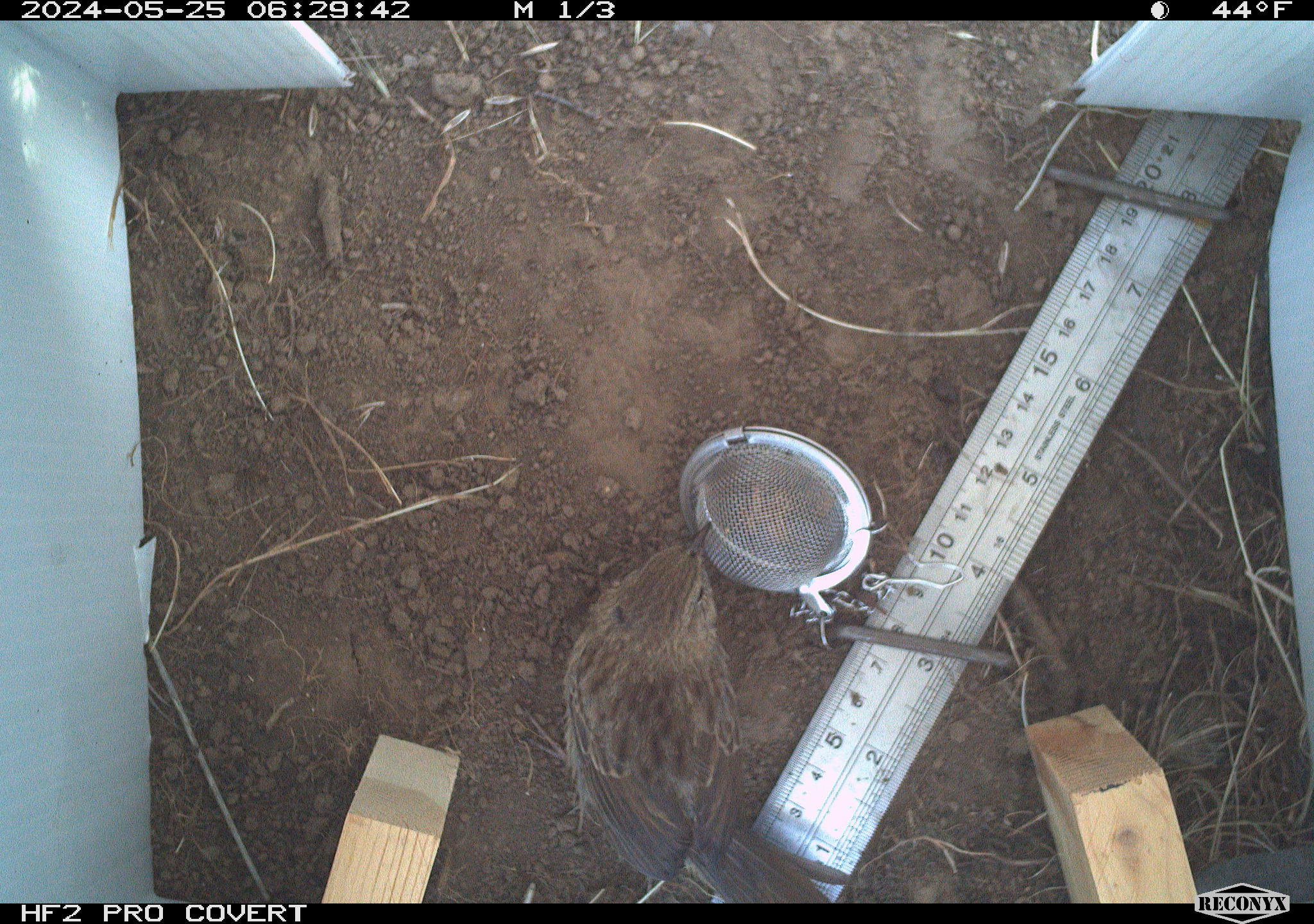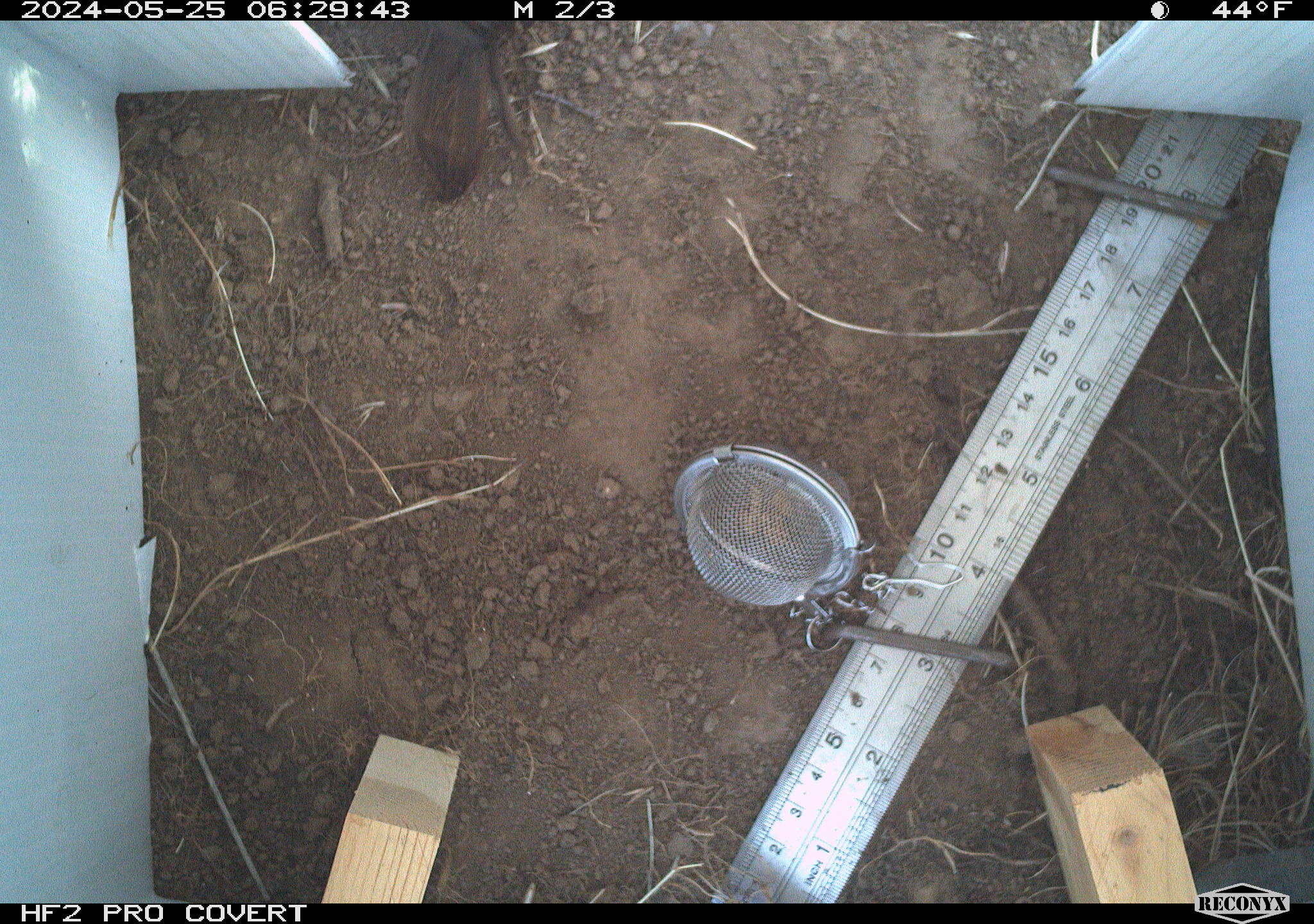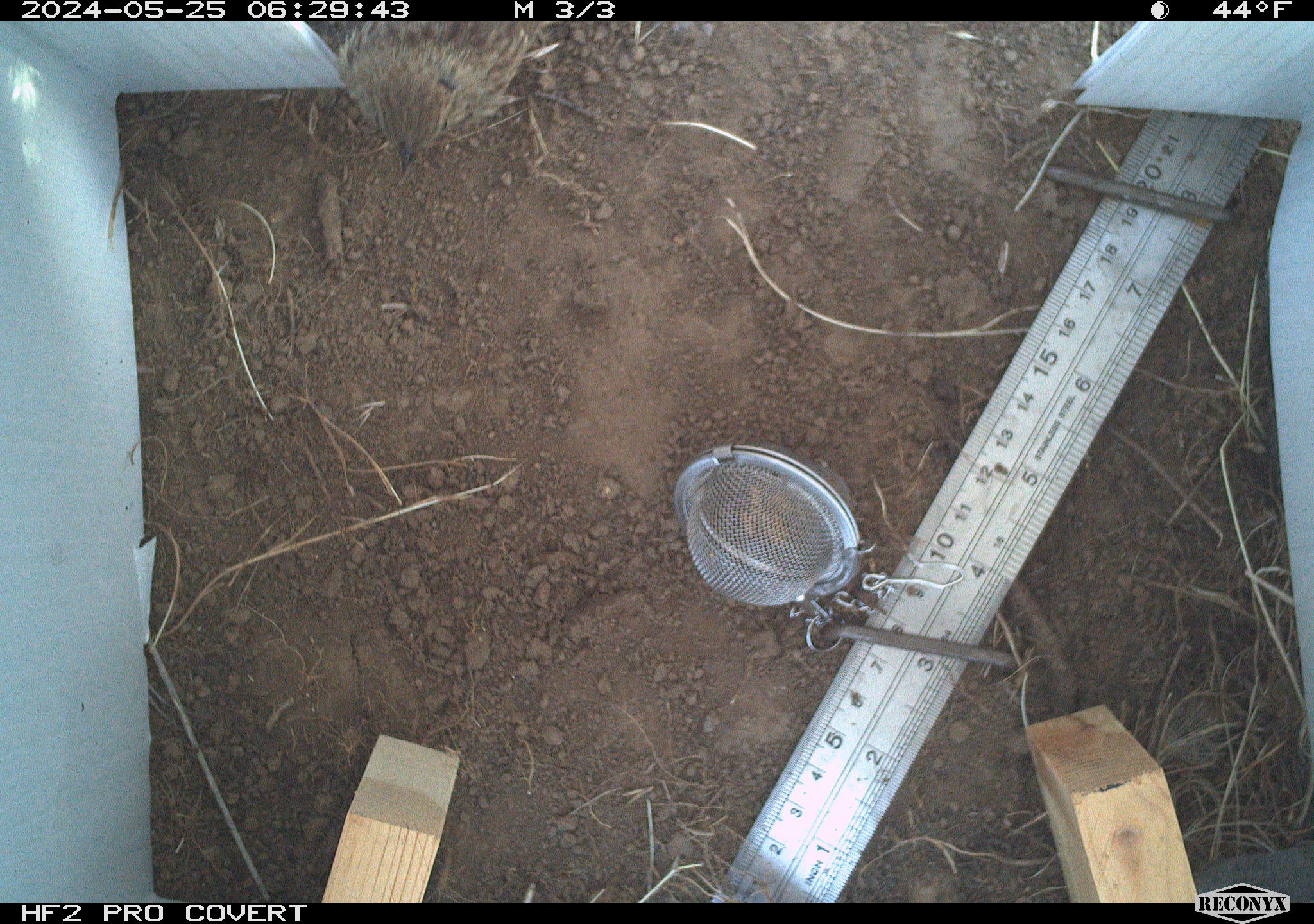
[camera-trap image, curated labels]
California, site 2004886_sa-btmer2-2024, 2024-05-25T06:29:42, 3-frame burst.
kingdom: Animalia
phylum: Chordata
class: Aves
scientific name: Aves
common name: bird